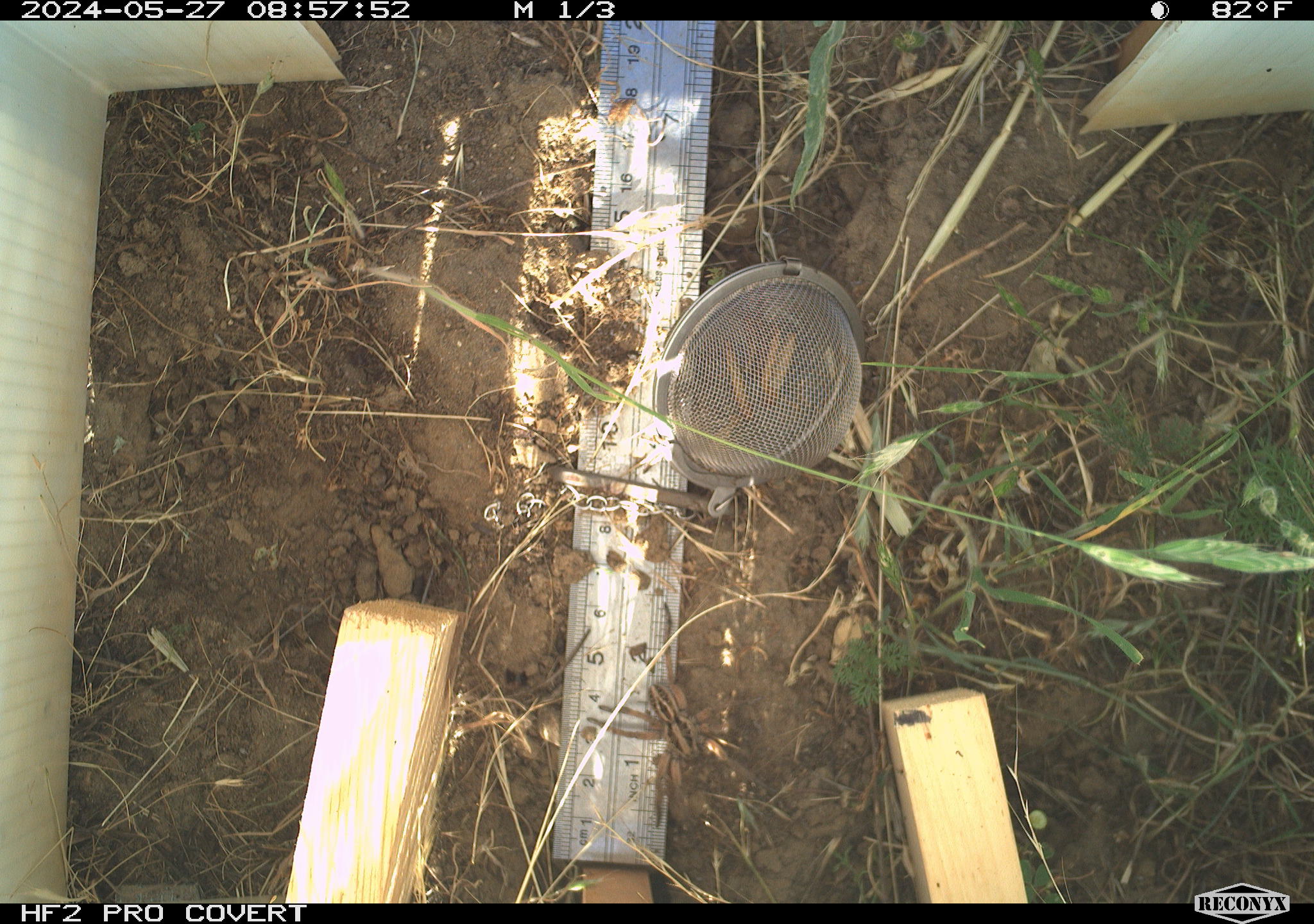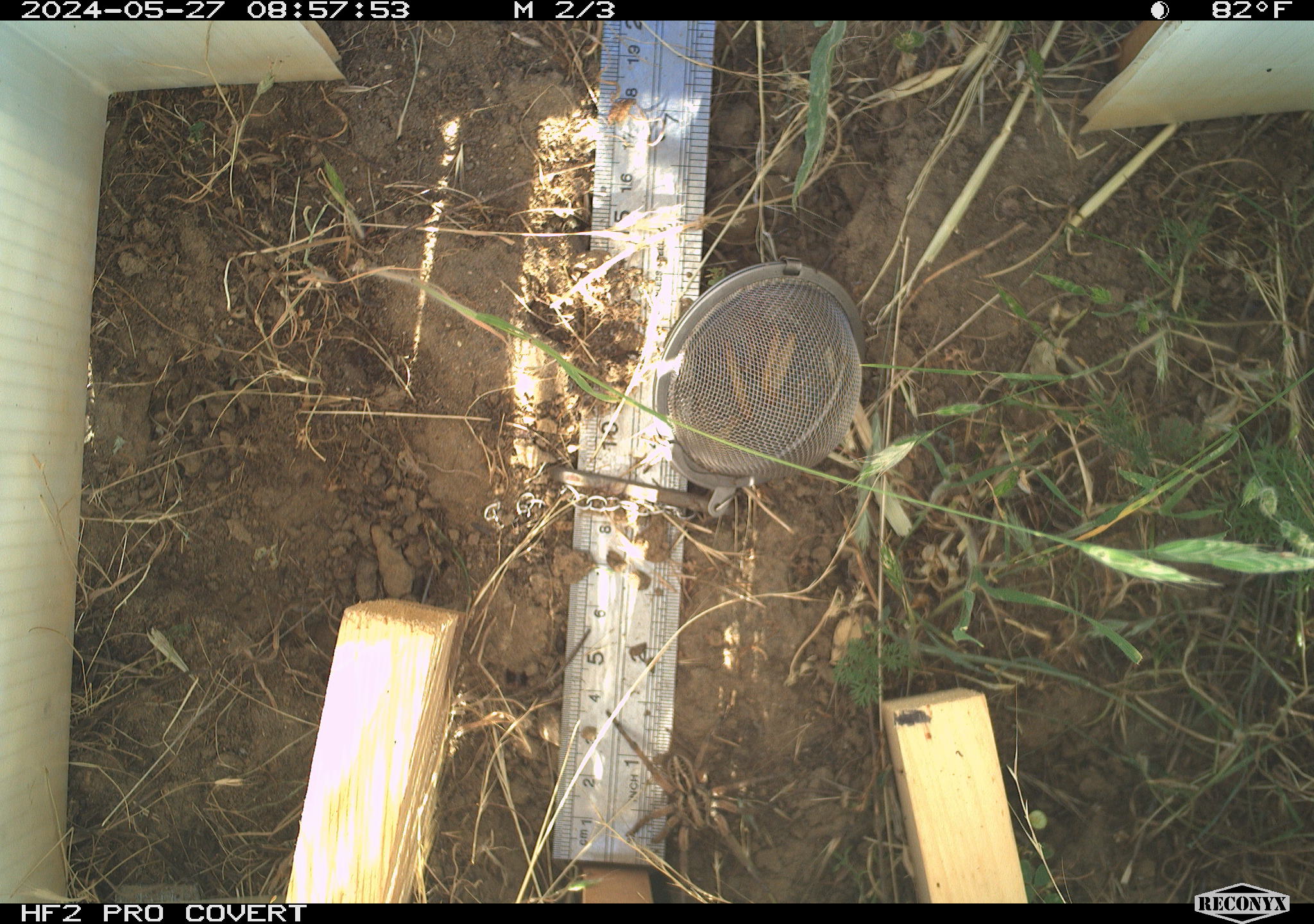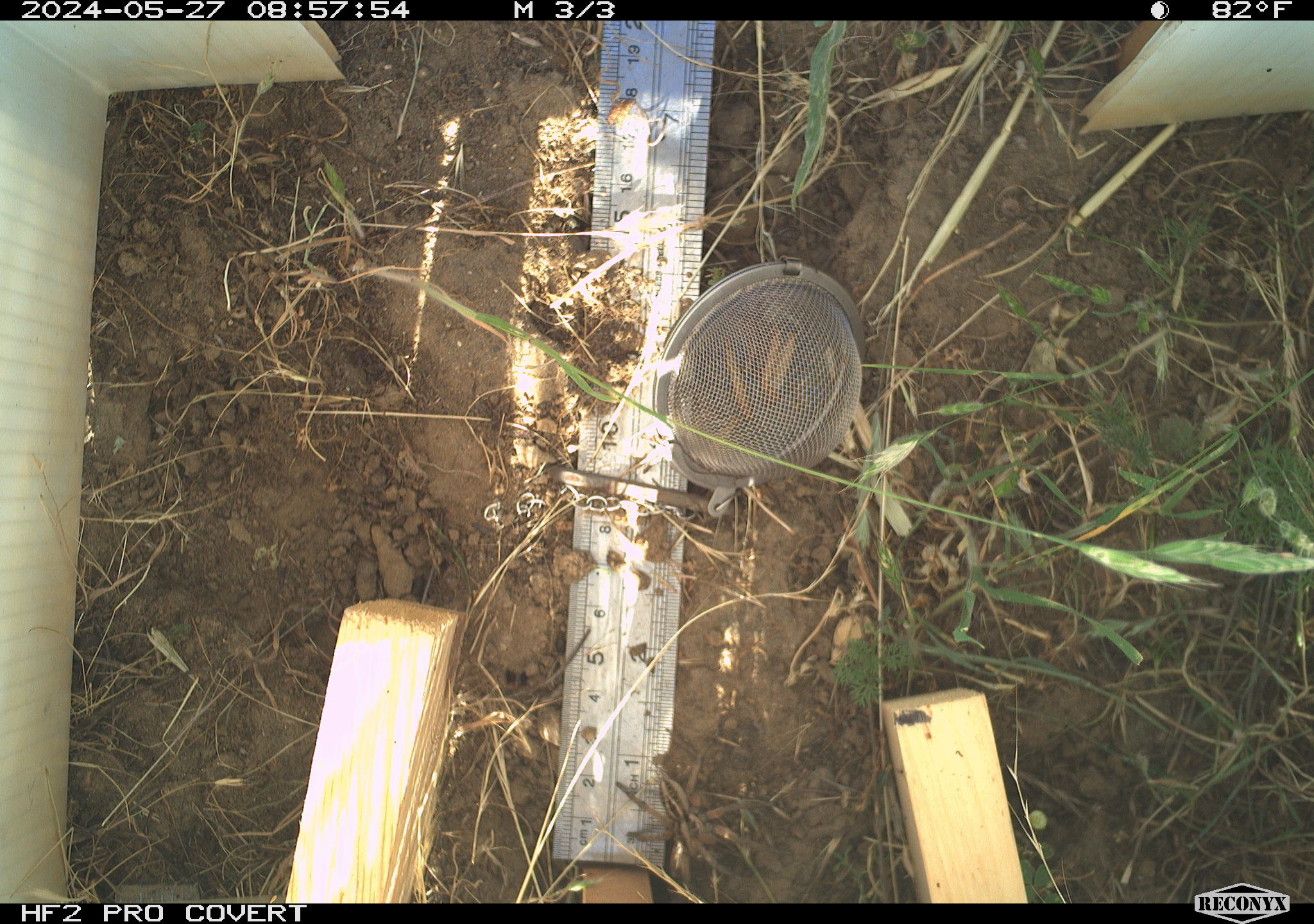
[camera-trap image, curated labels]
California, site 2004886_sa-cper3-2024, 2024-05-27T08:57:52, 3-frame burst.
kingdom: Animalia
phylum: Arthropoda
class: Arachnida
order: Araneae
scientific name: Araneae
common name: spider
Spider (Araneae).